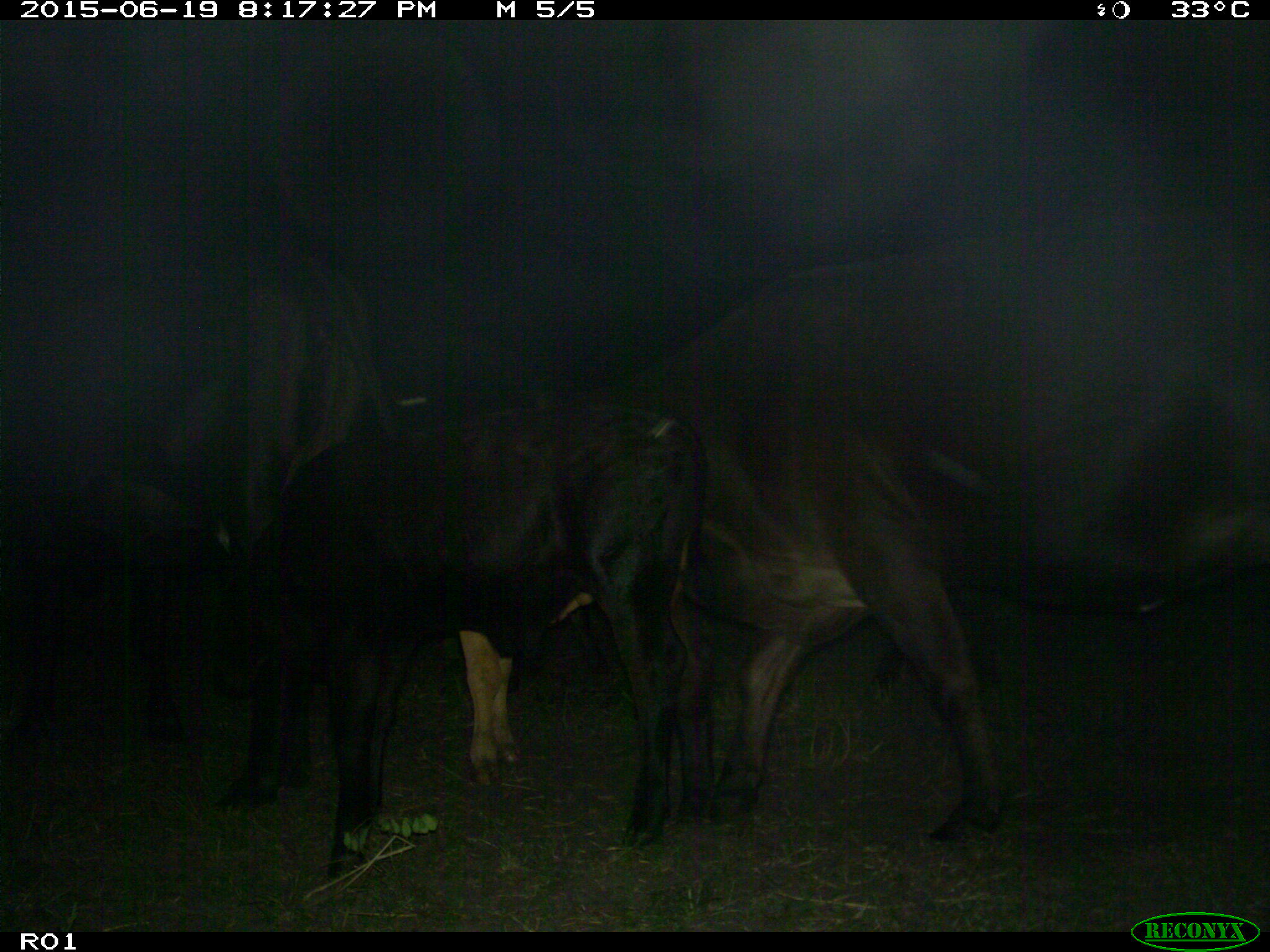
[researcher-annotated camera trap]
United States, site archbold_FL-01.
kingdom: Animalia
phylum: Chordata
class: Mammalia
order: Artiodactyla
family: Bovidae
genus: Bos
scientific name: Bos taurus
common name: domestic cow